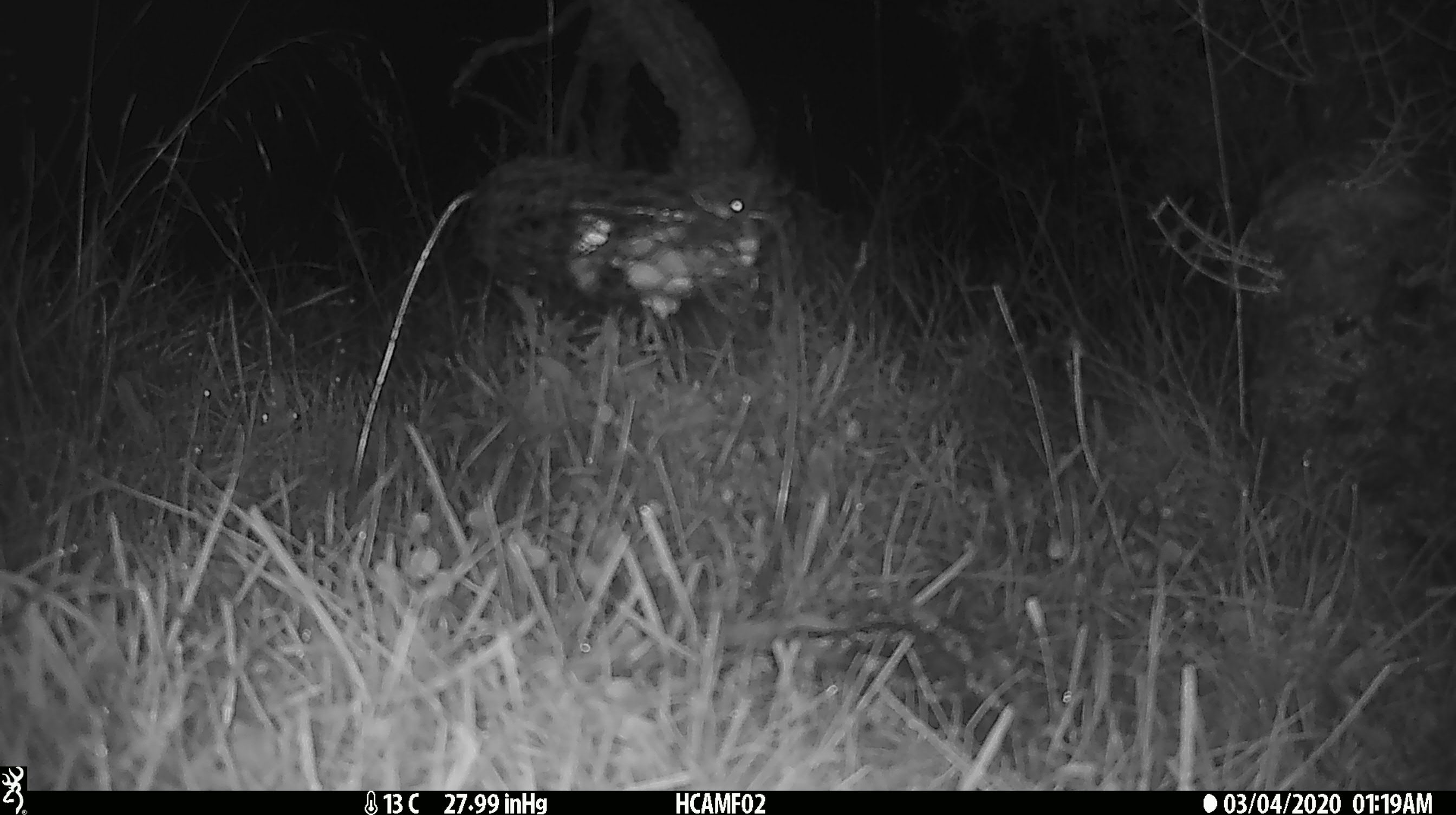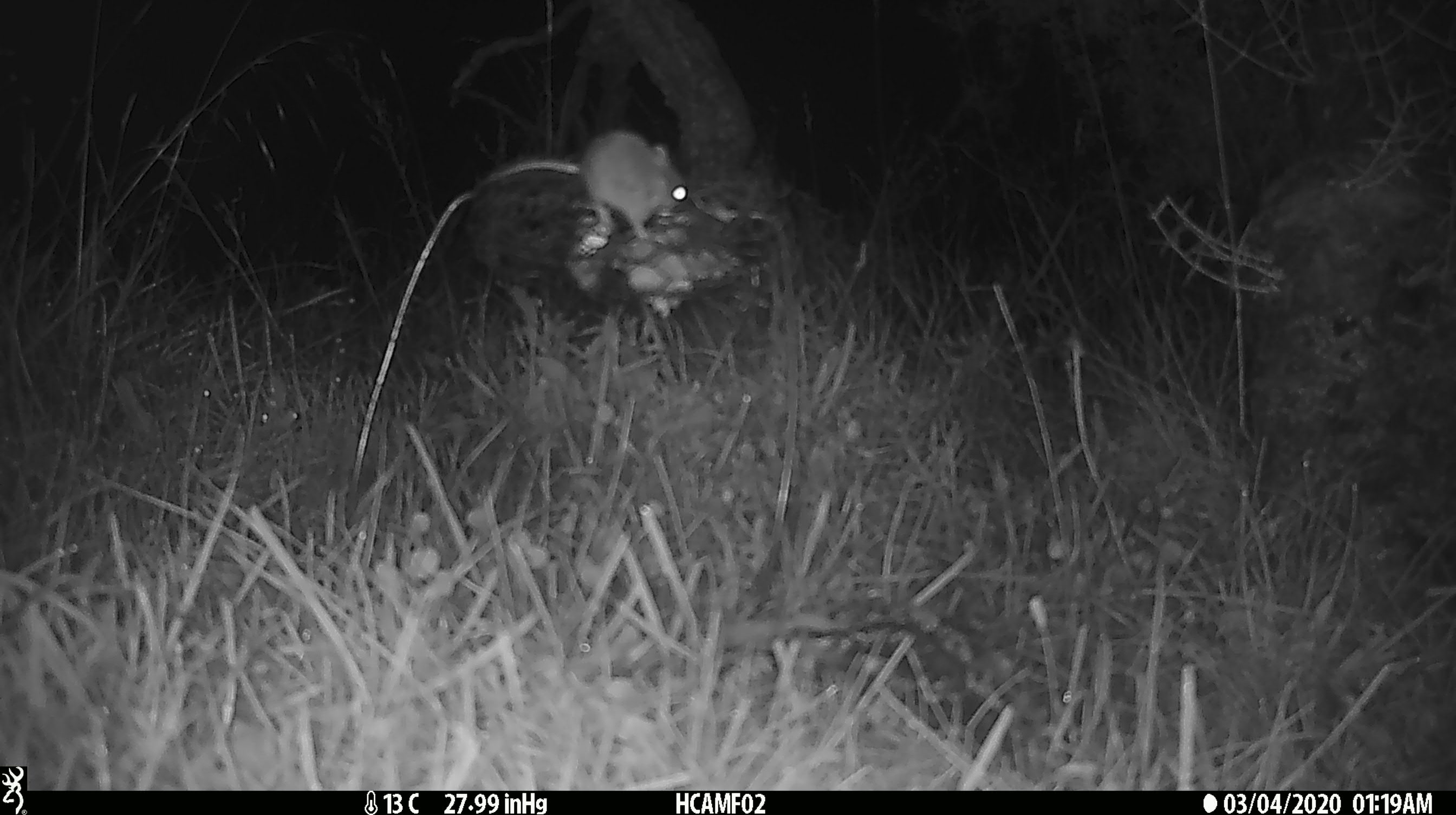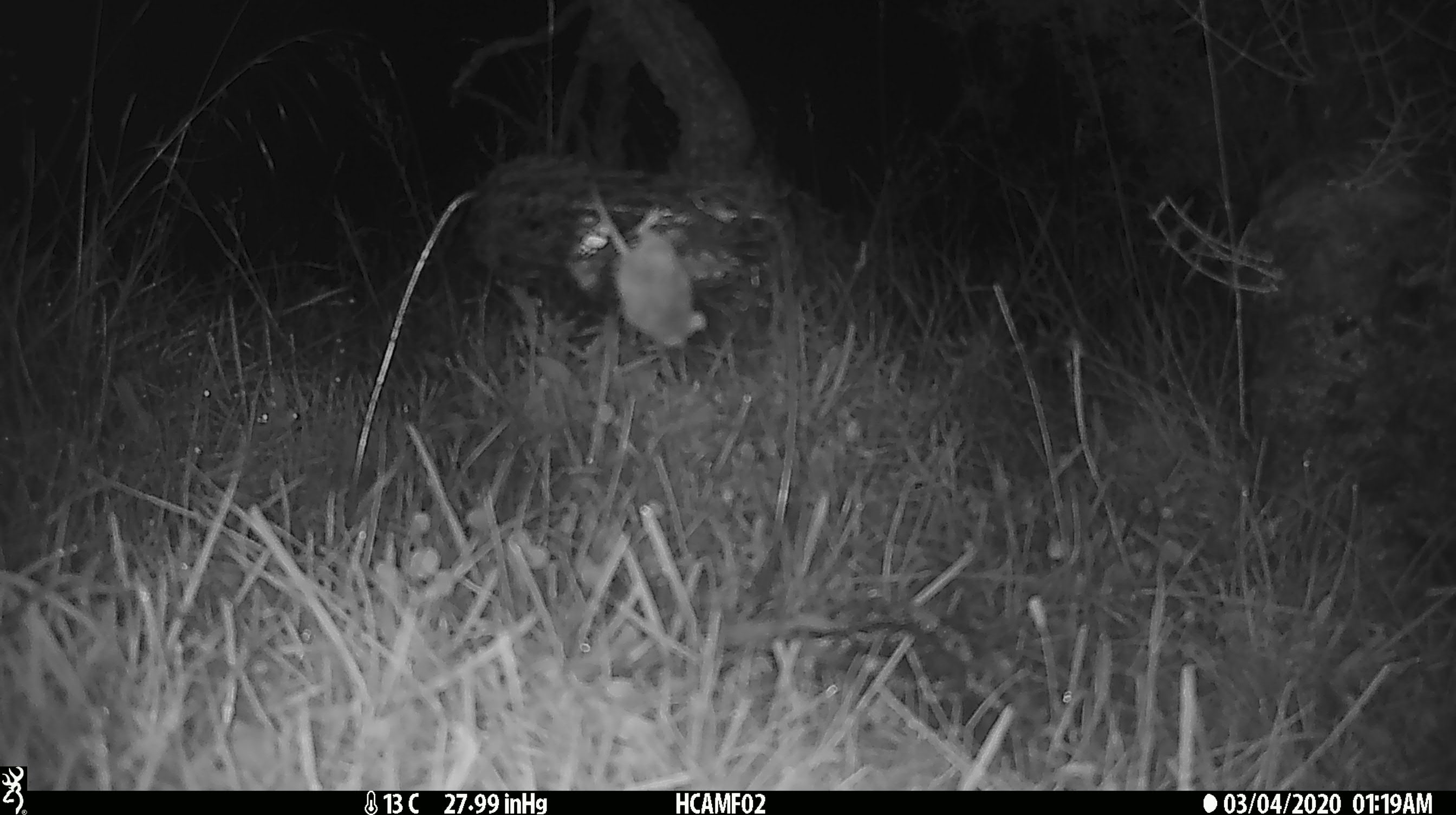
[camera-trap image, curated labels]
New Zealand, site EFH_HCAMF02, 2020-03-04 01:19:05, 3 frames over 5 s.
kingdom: Animalia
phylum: Chordata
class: Mammalia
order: Rodentia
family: Muridae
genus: Mus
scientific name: Mus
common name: mouse